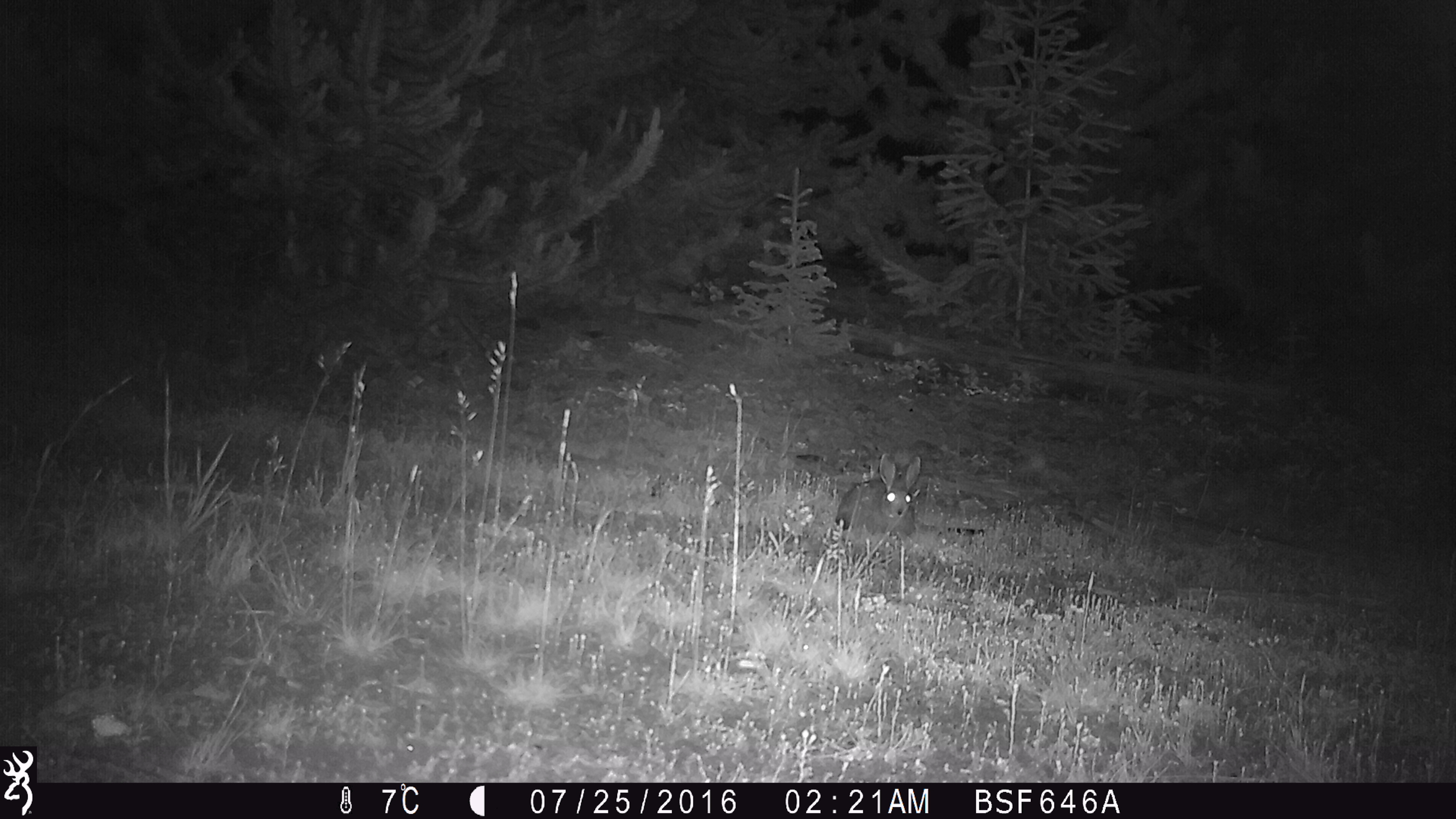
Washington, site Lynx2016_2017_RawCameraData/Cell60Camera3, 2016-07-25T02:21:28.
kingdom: Animalia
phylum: Chordata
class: Mammalia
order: Lagomorpha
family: Leporidae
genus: Lepus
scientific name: Lepus americanus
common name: snowshoe hare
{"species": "Lepus americanus (snowshoe hare)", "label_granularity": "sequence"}